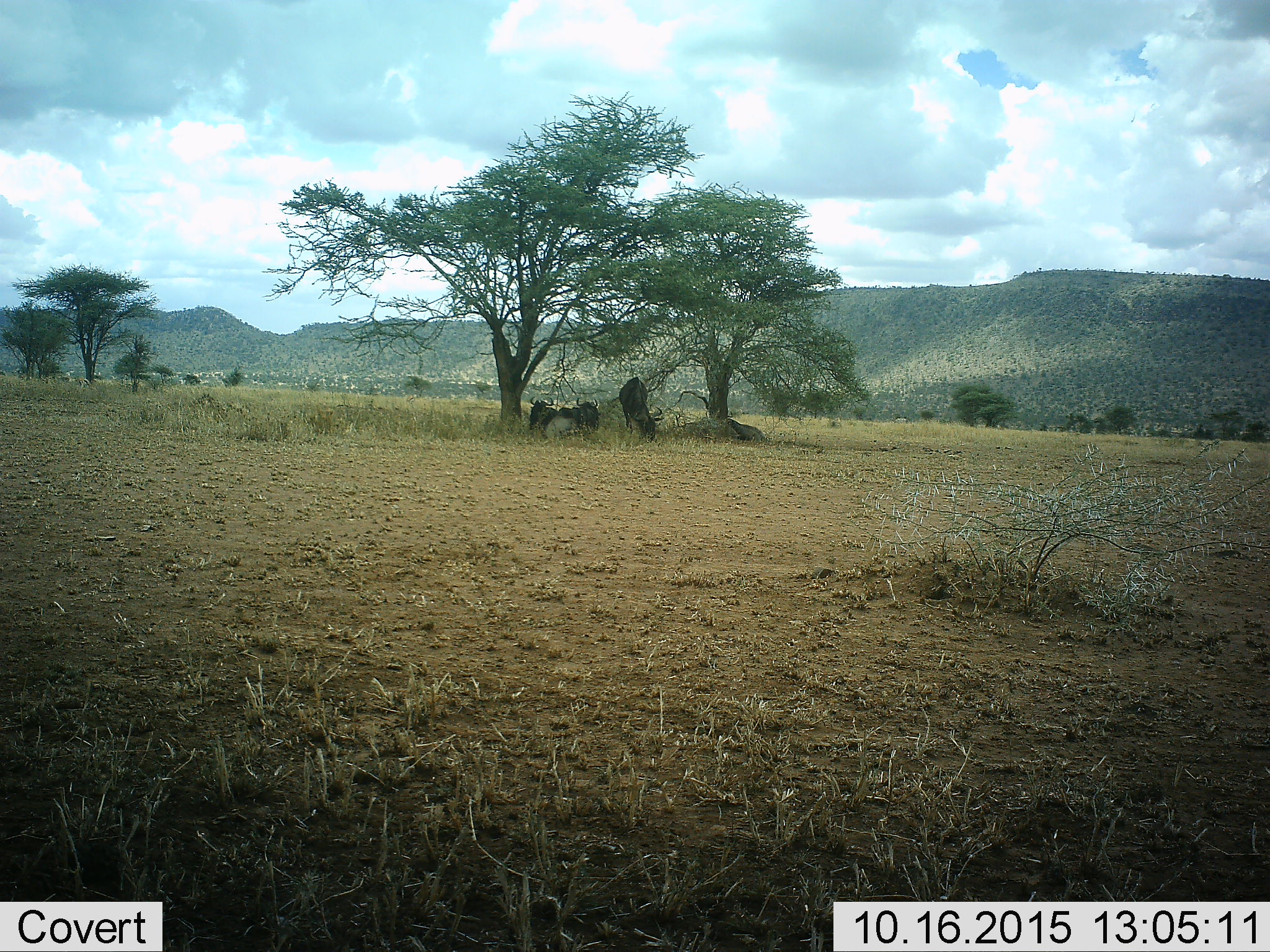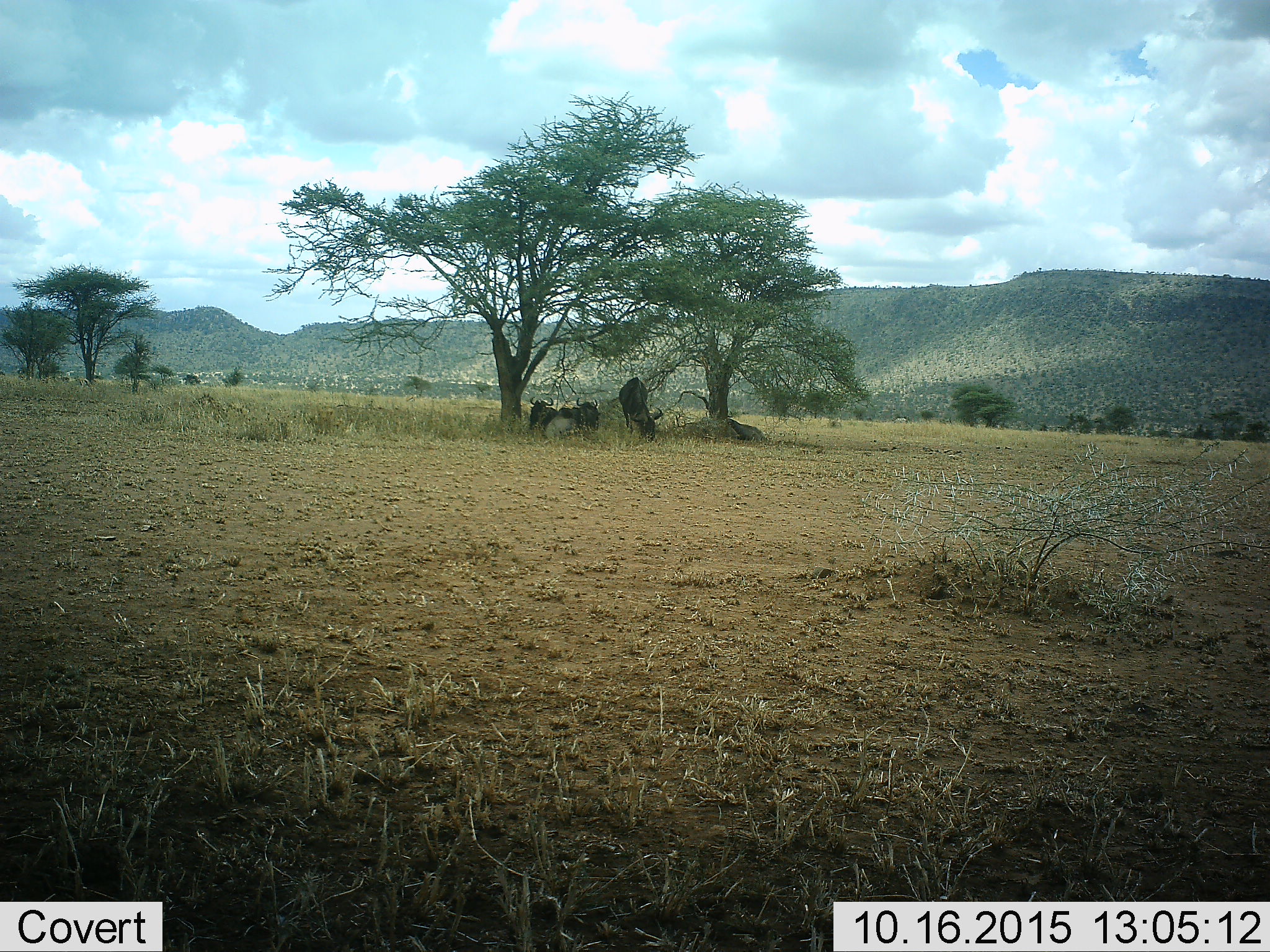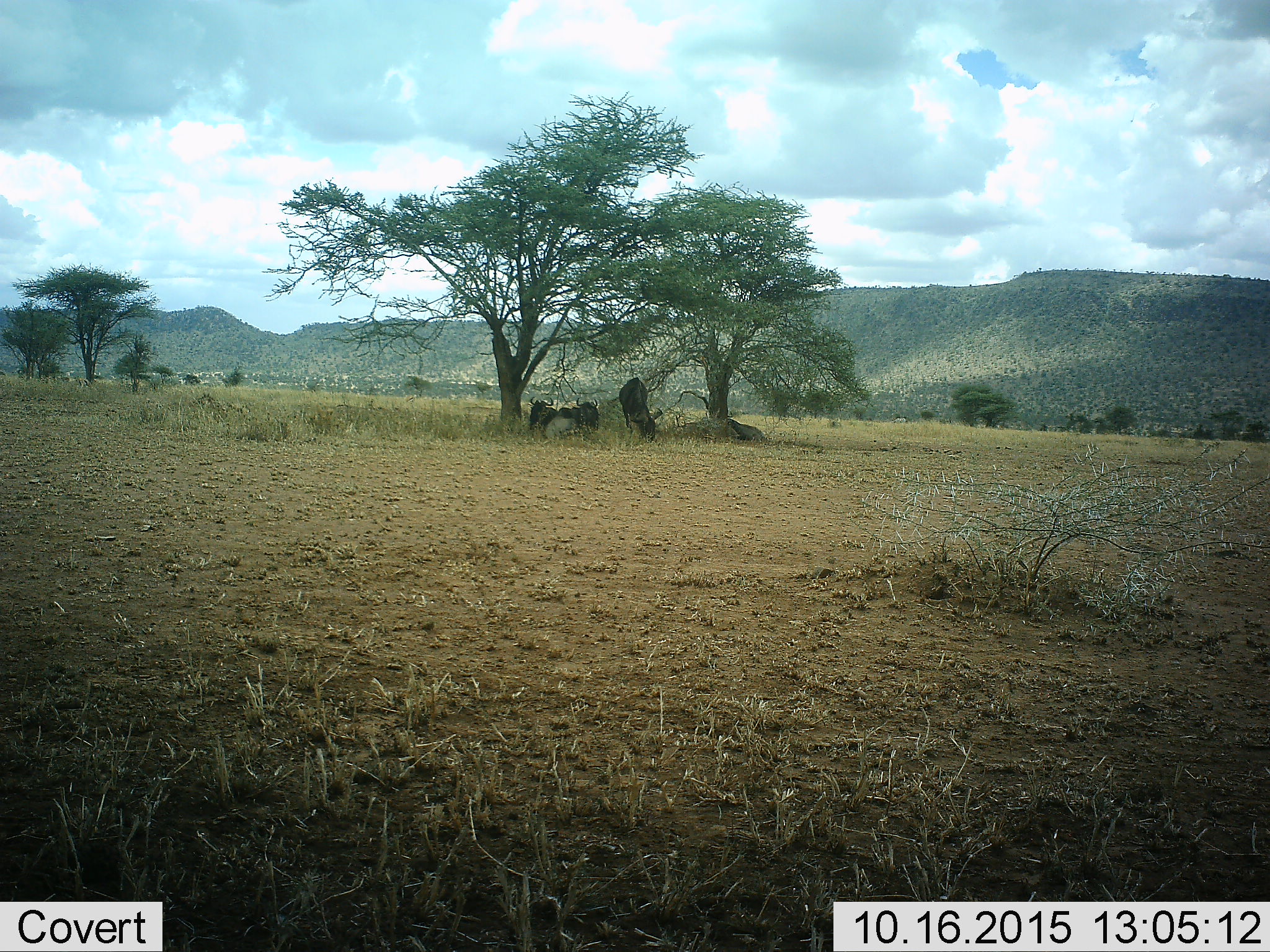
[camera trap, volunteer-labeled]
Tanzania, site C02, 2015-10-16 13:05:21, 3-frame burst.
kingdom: Animalia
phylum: Chordata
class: Mammalia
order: Artiodactyla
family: Bovidae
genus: Connochaetes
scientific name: Connochaetes taurinus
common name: blue wildebeest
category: wildebeest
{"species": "wildebeest (blue wildebeest) (Connochaetes taurinus)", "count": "4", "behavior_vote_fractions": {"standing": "38%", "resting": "100%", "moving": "0%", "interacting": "0%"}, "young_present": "8%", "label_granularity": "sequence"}